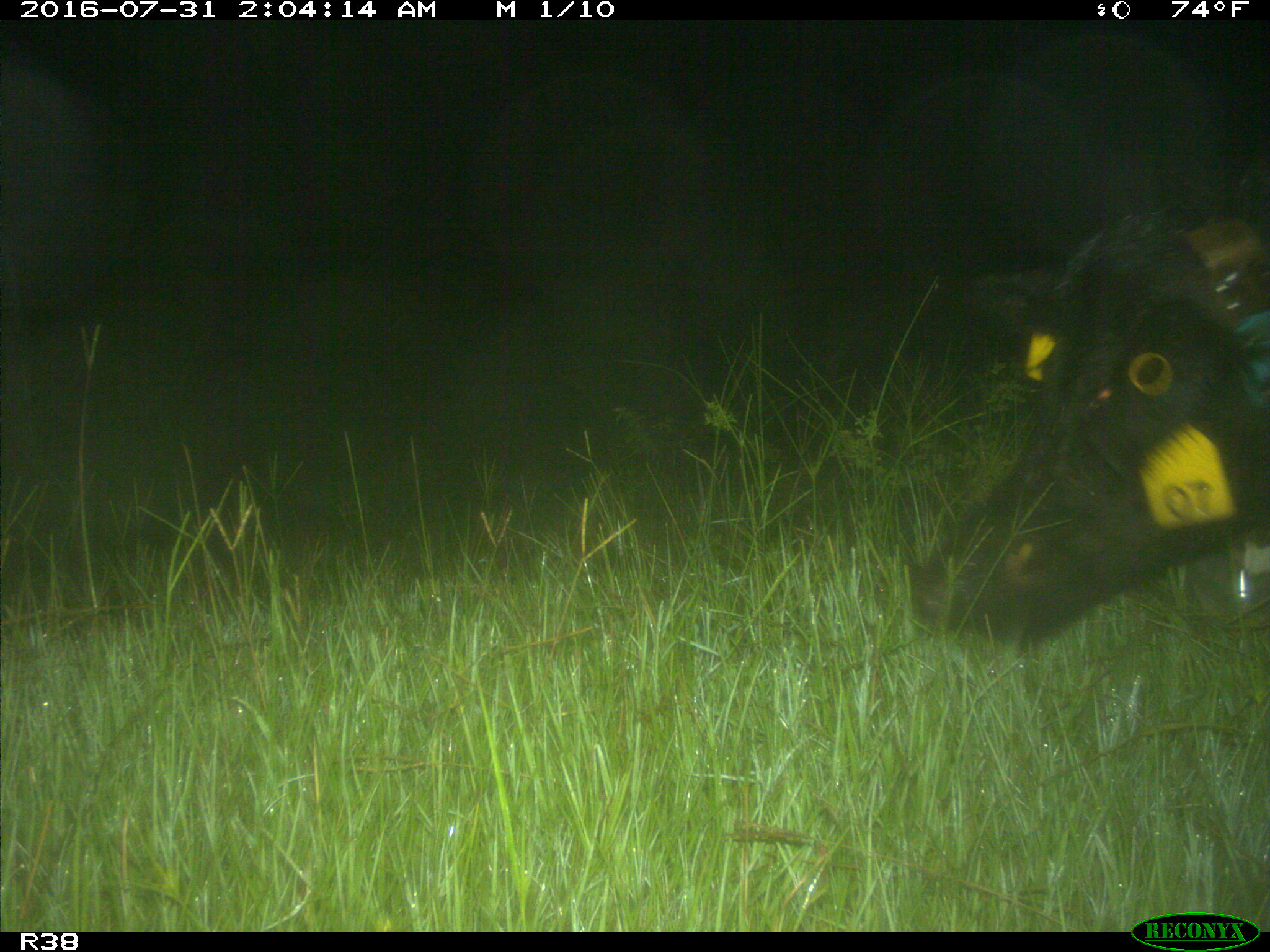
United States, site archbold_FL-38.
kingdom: Animalia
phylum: Chordata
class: Mammalia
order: Artiodactyla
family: Suidae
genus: Sus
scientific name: Sus scrofa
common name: wild boar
Sus scrofa (wild boar).